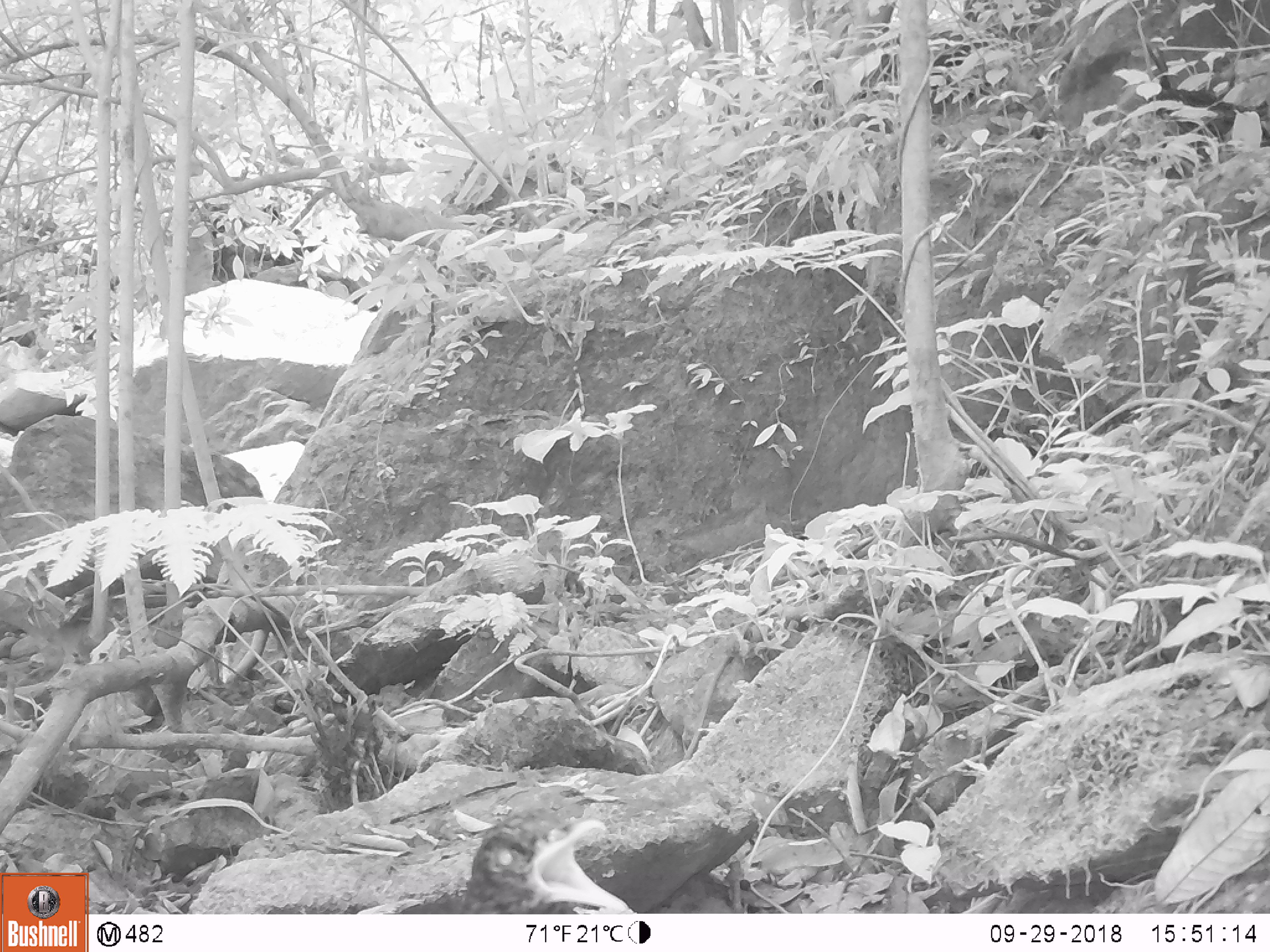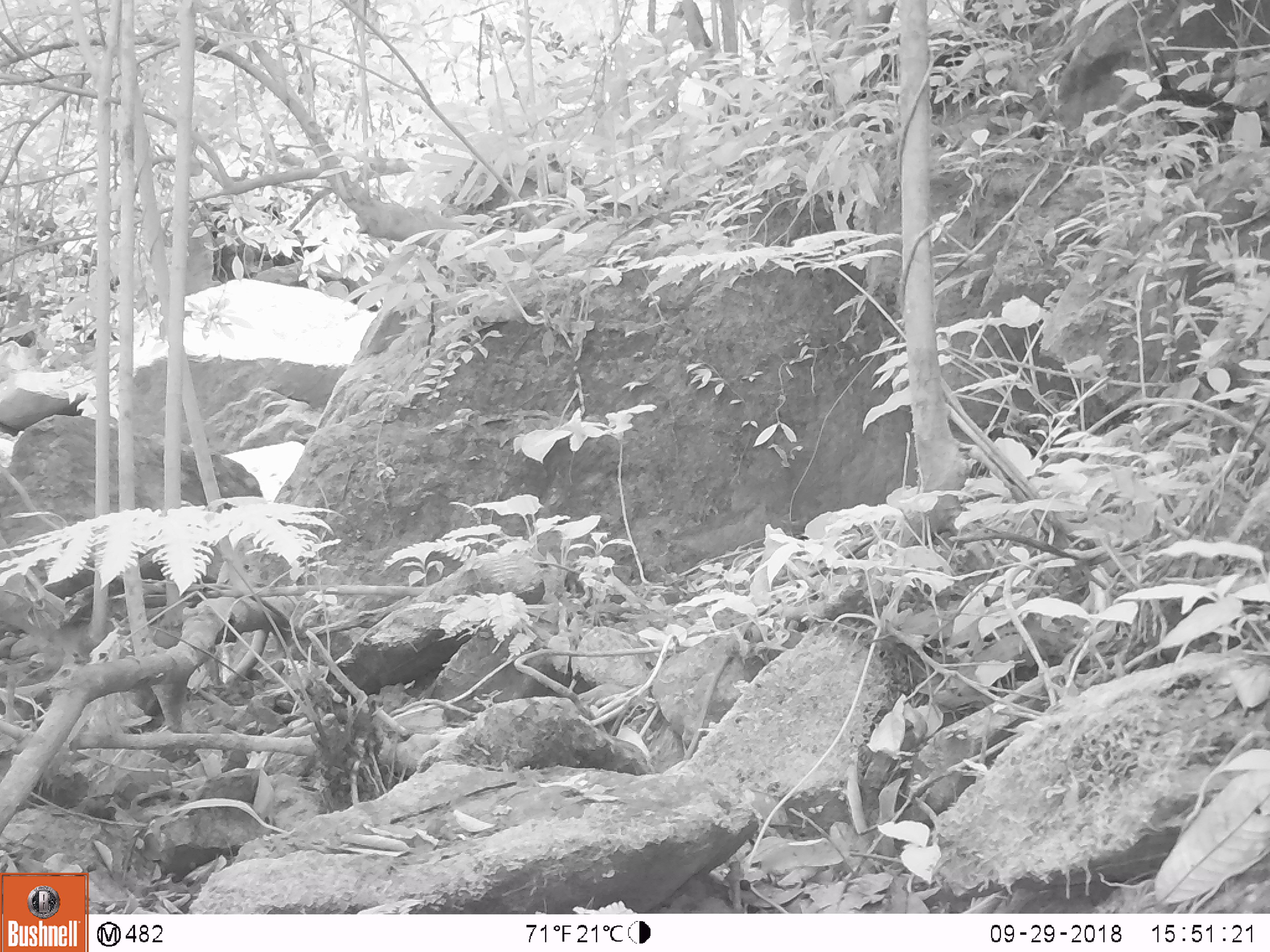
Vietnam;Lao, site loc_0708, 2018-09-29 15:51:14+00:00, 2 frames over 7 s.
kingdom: Animalia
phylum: Chordata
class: Aves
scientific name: Aves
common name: bird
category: unidentified bird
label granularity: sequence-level